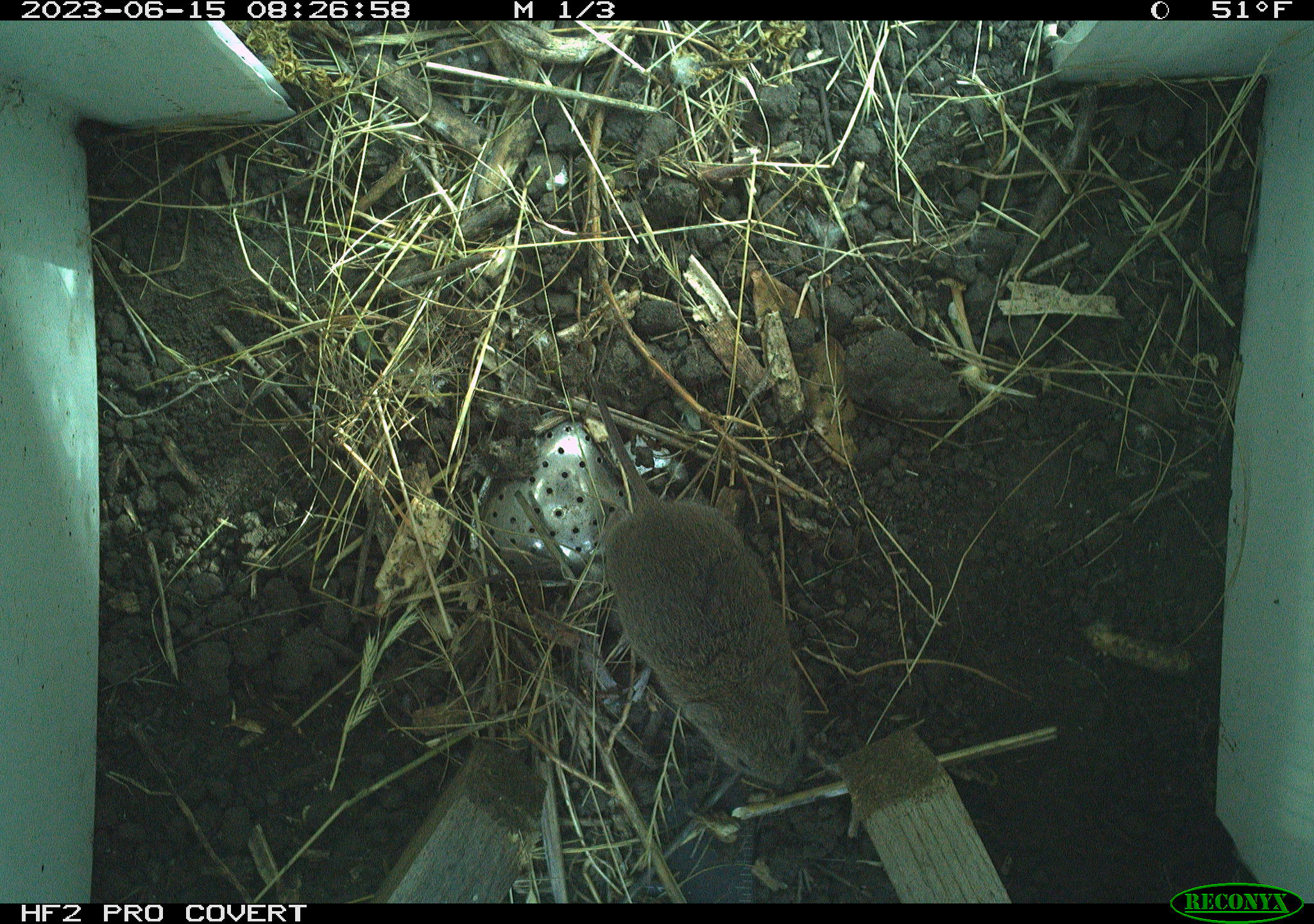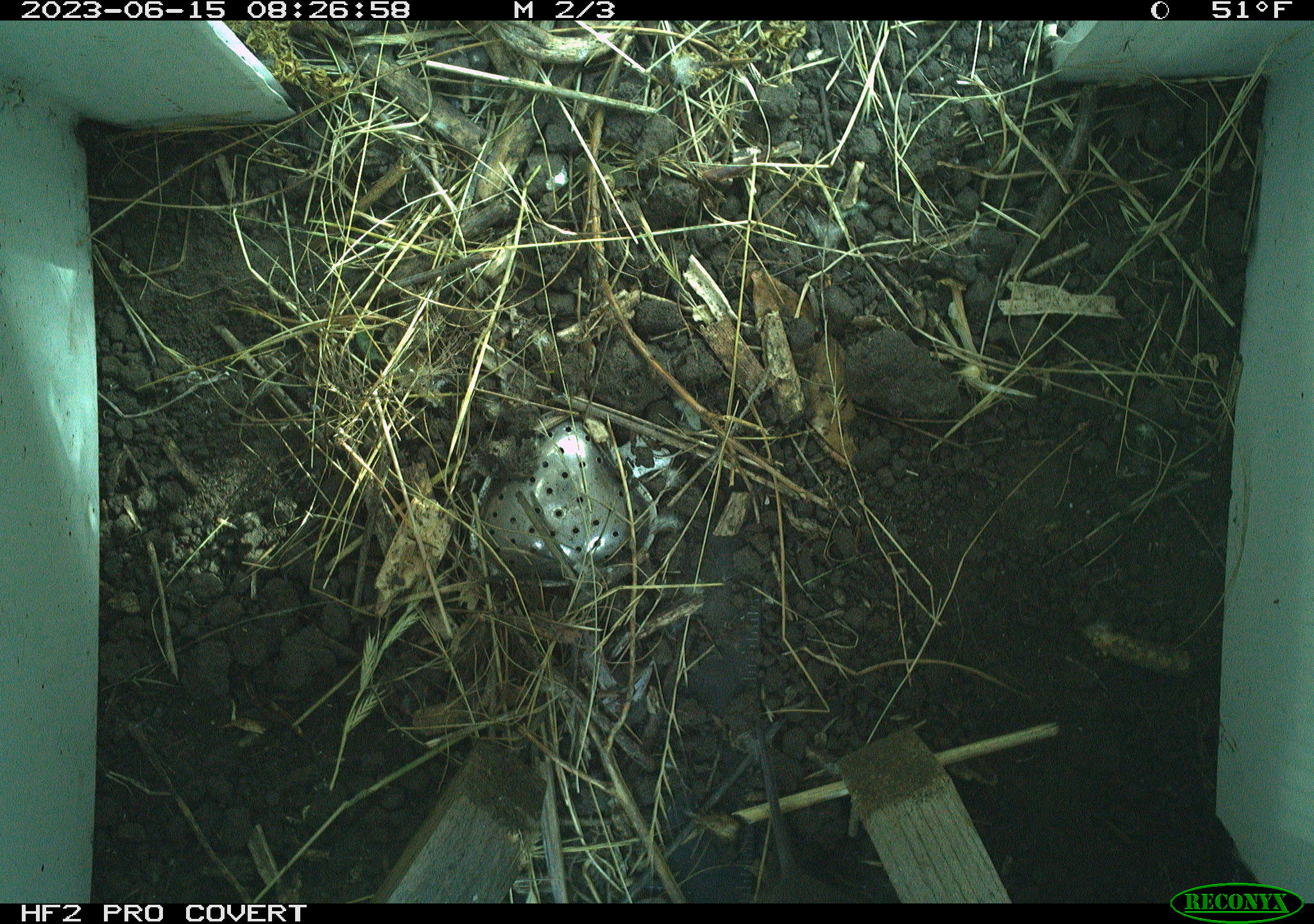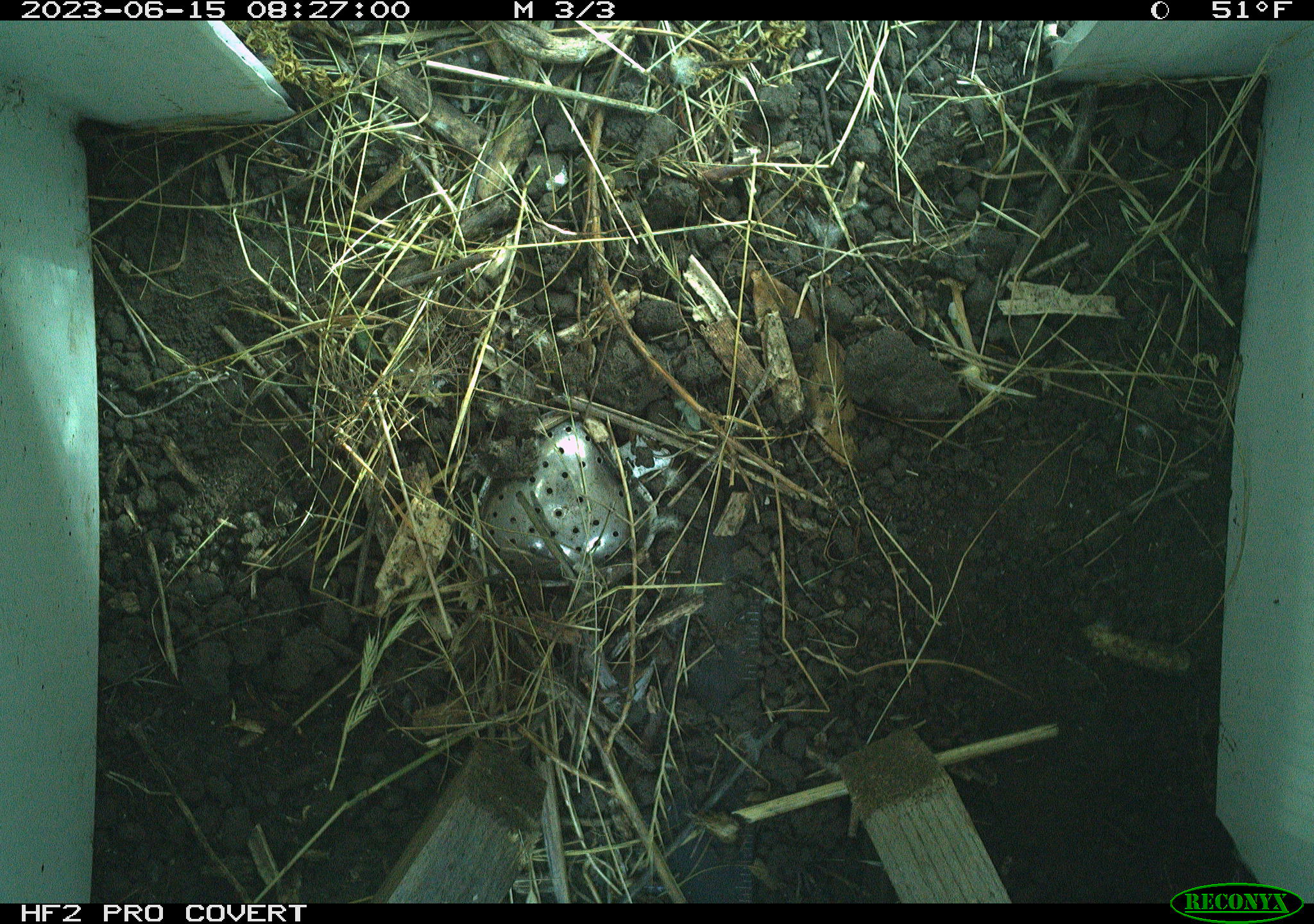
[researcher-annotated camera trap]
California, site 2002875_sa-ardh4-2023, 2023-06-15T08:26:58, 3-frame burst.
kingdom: Animalia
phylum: Chordata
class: Mammalia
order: Rodentia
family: Cricetidae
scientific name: Arvicolinae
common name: voles, lemmings, and muskrats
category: arvicolinae subfamily